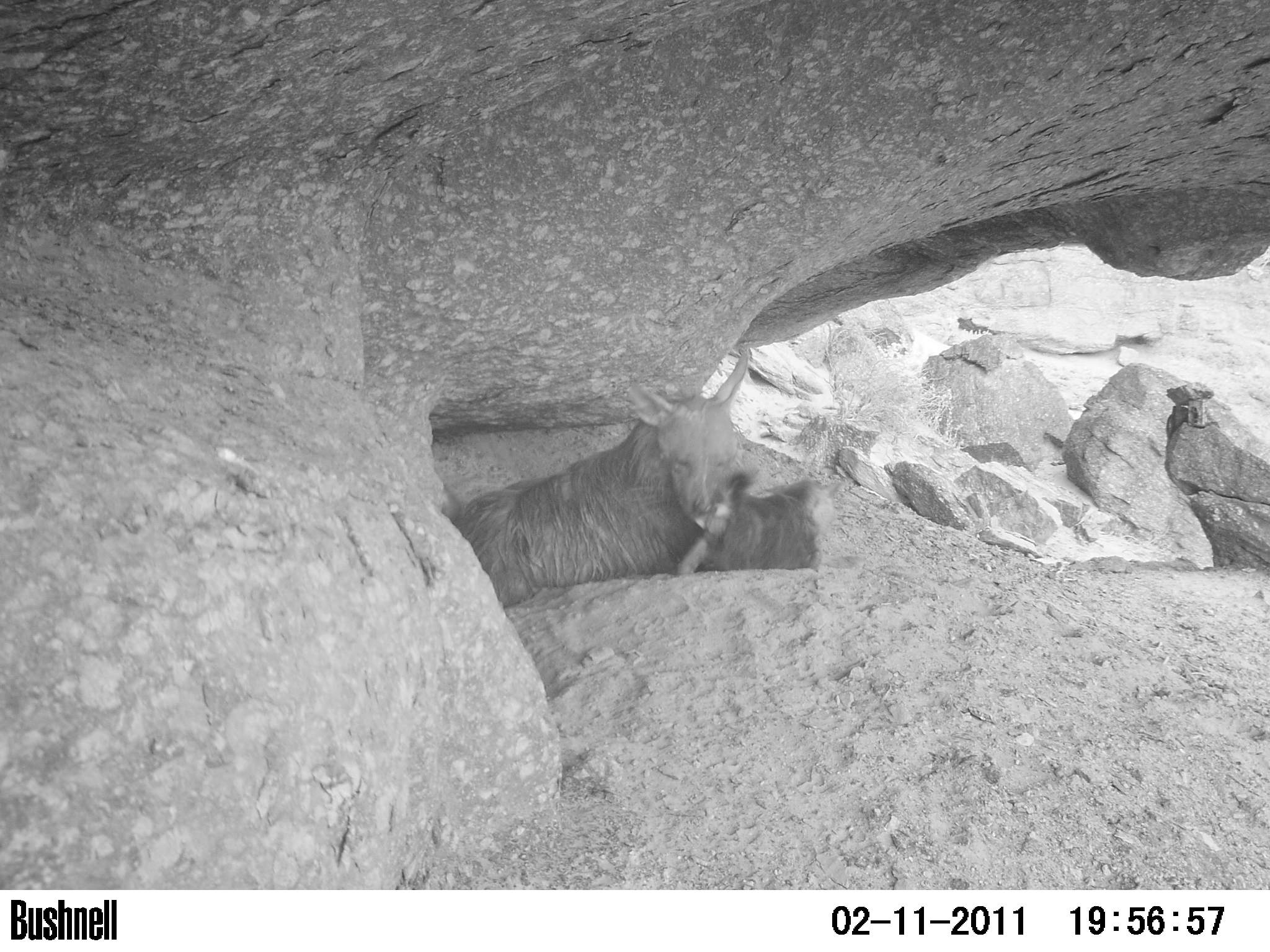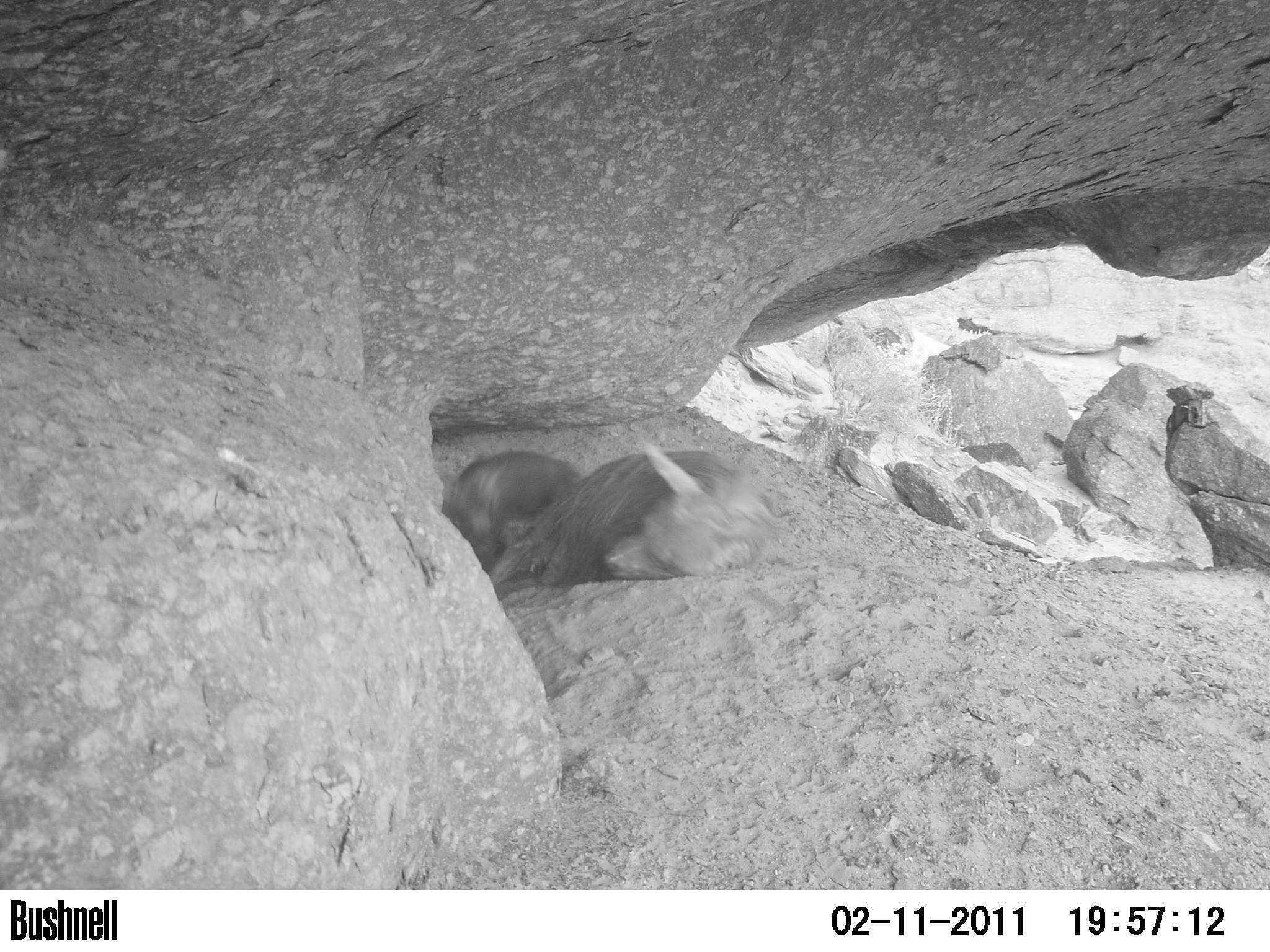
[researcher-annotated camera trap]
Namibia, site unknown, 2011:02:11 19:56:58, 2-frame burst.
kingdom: Animalia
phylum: Chordata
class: Mammalia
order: Carnivora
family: Hyaenidae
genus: Parahyaena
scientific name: Parahyaena brunnea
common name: brown hyena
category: hyaena brunnea